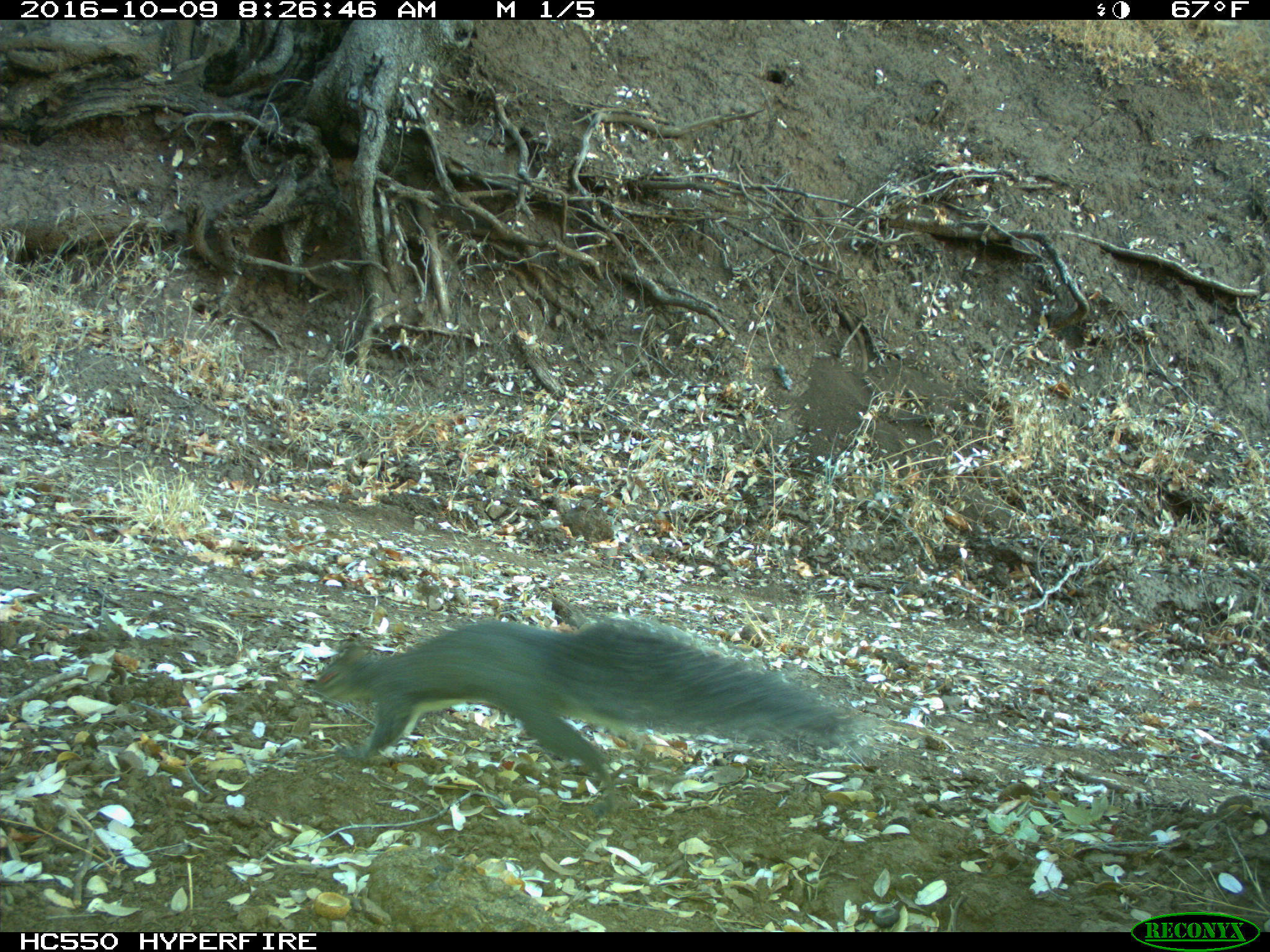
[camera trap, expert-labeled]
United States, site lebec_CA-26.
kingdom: Animalia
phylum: Chordata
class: Mammalia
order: Rodentia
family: Sciuridae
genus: Sciurus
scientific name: Sciurus carolinensis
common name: eastern gray squirrel